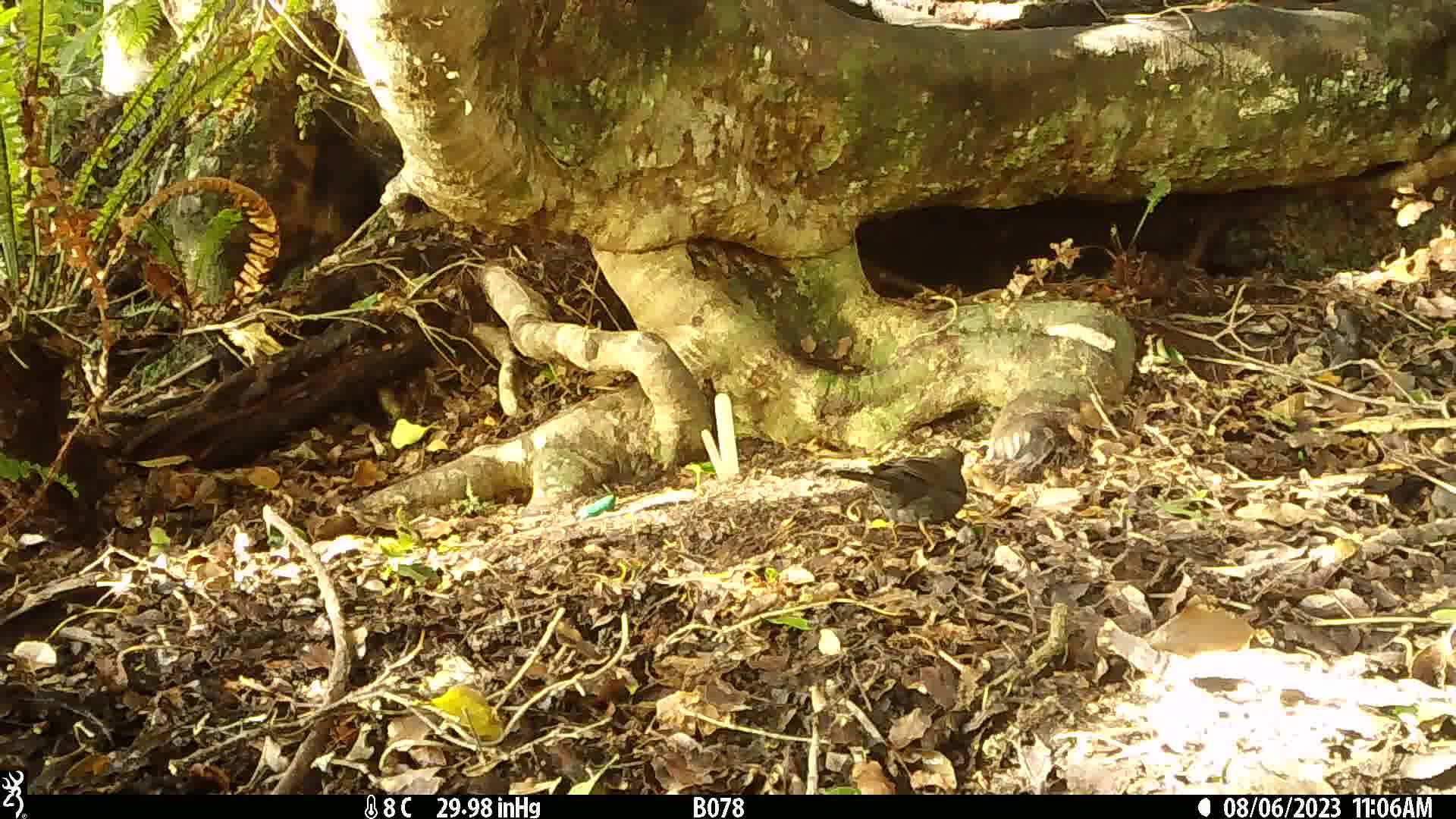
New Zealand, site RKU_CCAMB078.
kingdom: Animalia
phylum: Chordata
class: Aves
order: Passeriformes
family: Turdidae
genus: Turdus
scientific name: Turdus merula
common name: eurasian blackbird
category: blackbird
Blackbird (eurasian blackbird) (Turdus merula).